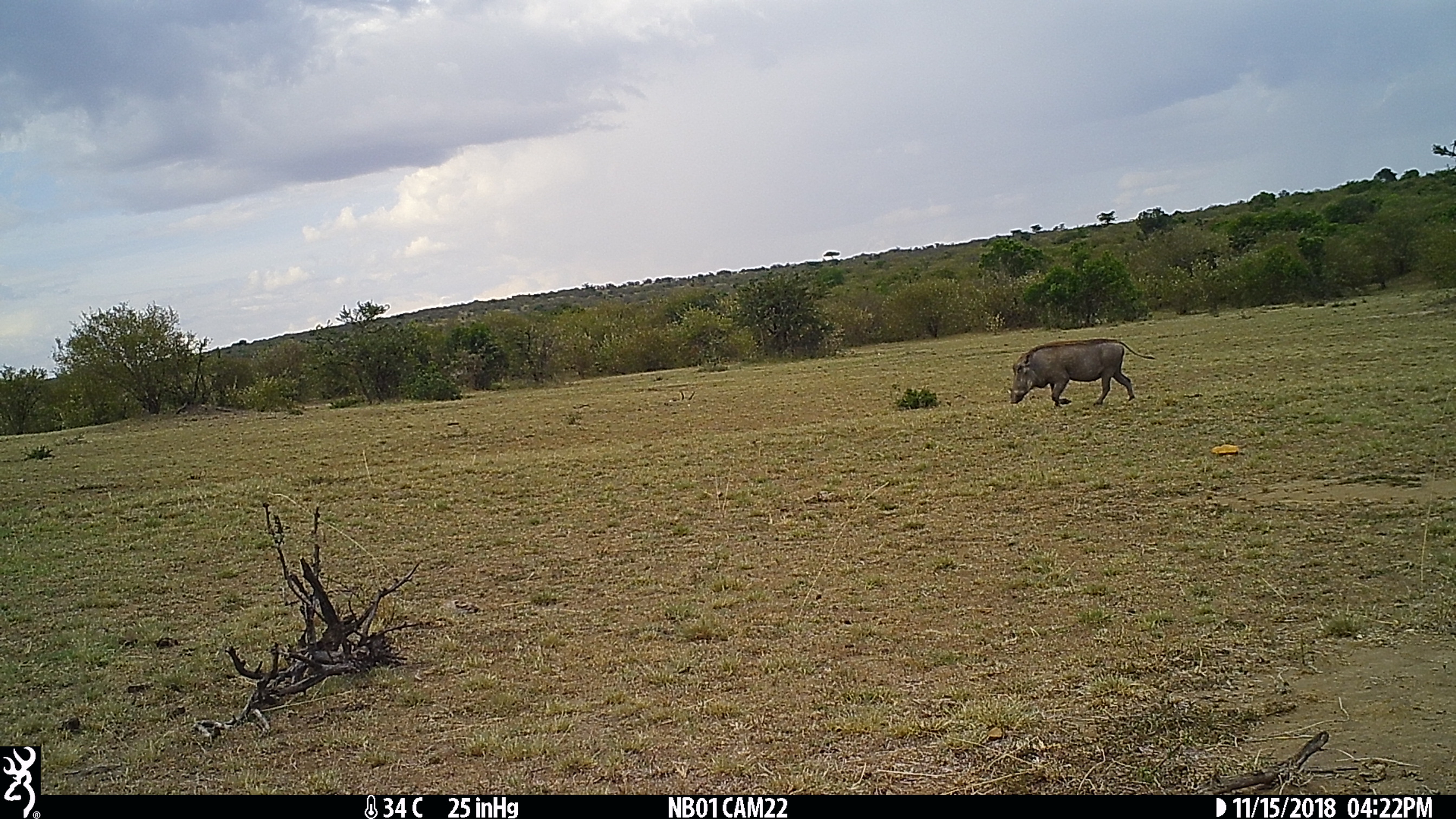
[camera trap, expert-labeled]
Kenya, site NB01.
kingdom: Animalia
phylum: Chordata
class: Mammalia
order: Artiodactyla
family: Suidae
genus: Phacochoerus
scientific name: Phacochoerus africanus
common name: common warthog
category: warthog